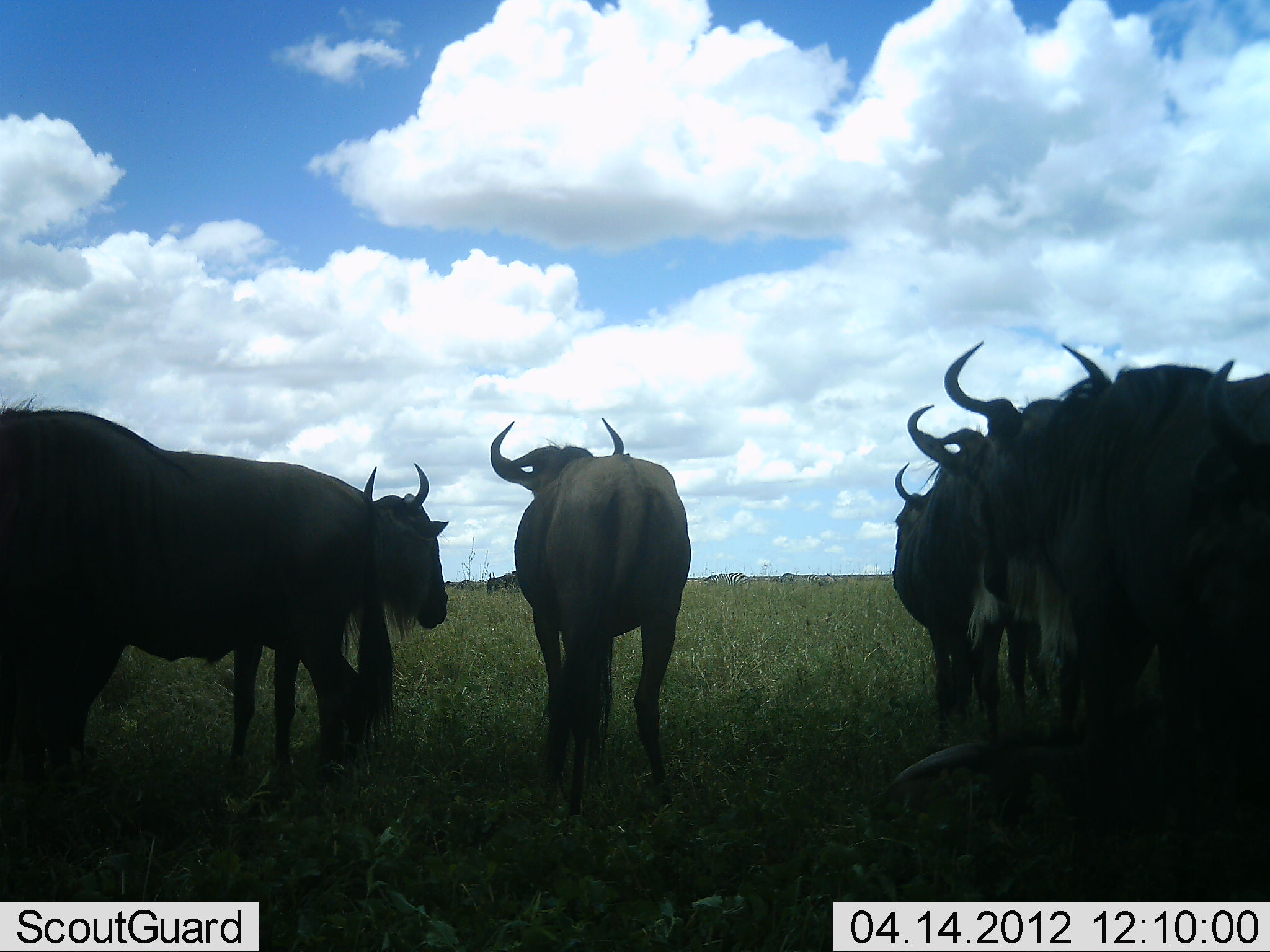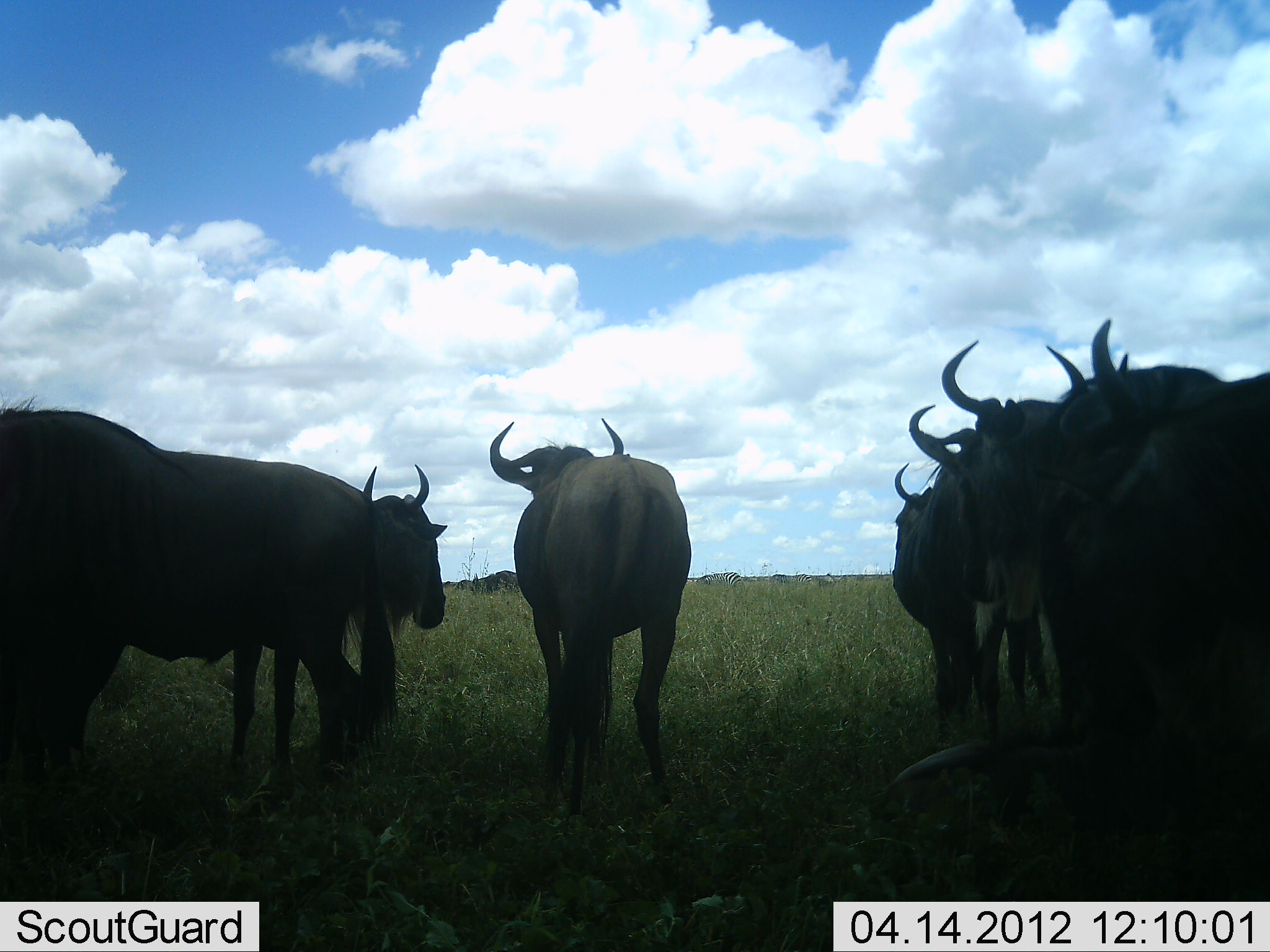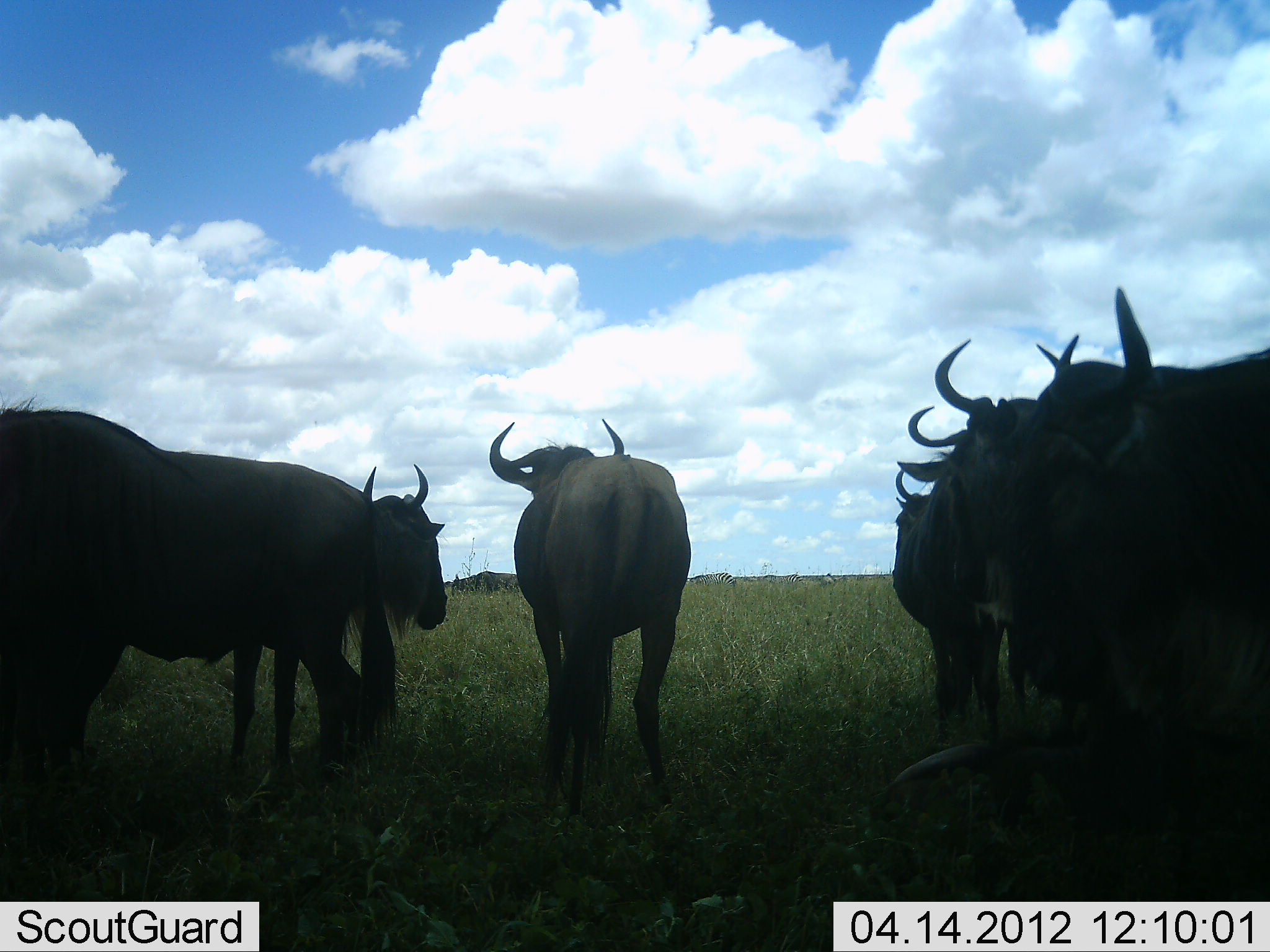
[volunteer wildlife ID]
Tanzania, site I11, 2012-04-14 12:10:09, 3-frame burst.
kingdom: Animalia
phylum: Chordata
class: Mammalia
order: Artiodactyla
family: Bovidae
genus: Connochaetes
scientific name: Connochaetes taurinus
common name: blue wildebeest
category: wildebeest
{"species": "wildebeest (blue wildebeest) (Connochaetes taurinus)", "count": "8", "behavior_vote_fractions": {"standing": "89%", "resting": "29%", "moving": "32%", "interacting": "0%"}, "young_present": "0%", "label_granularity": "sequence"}